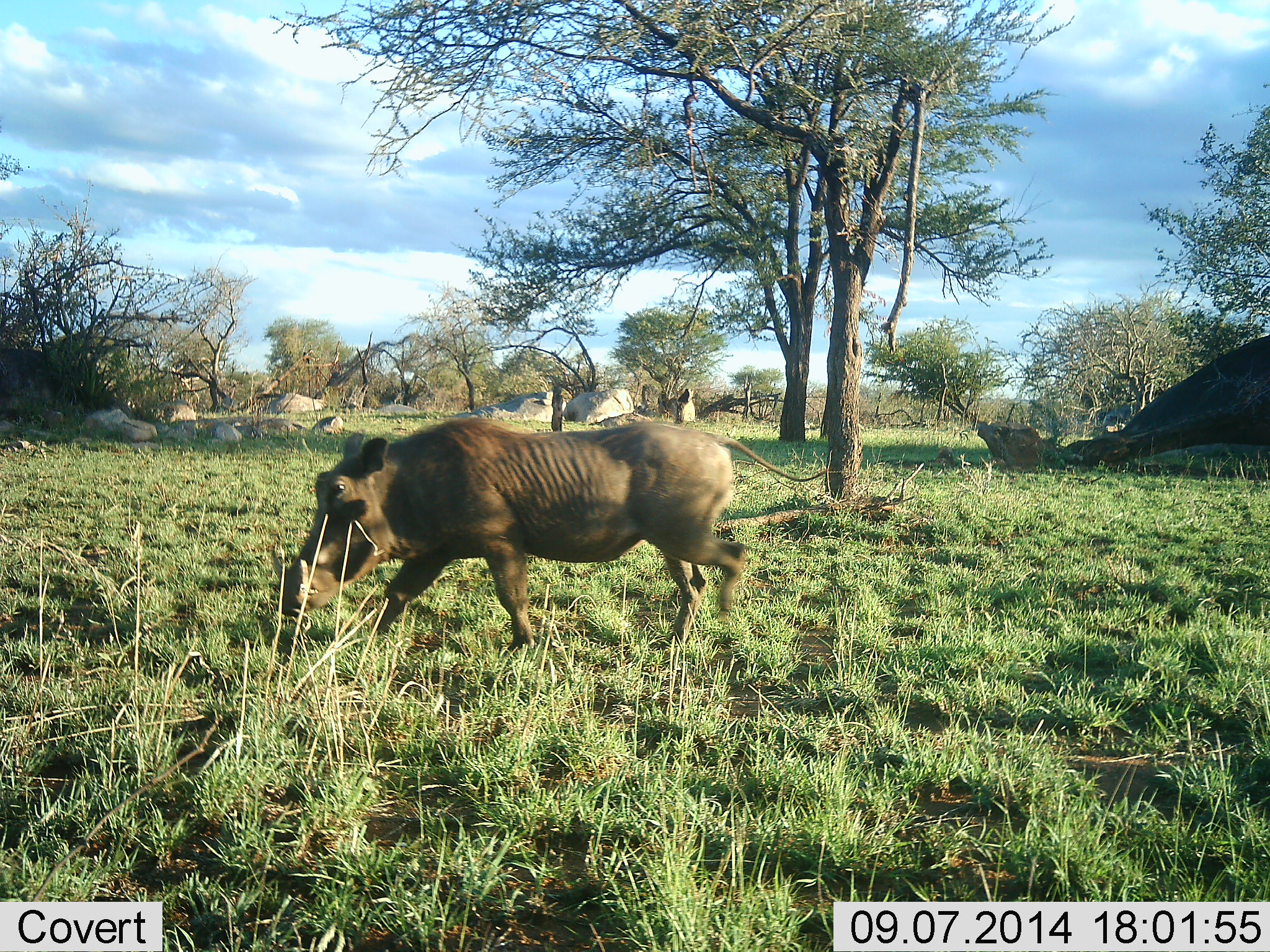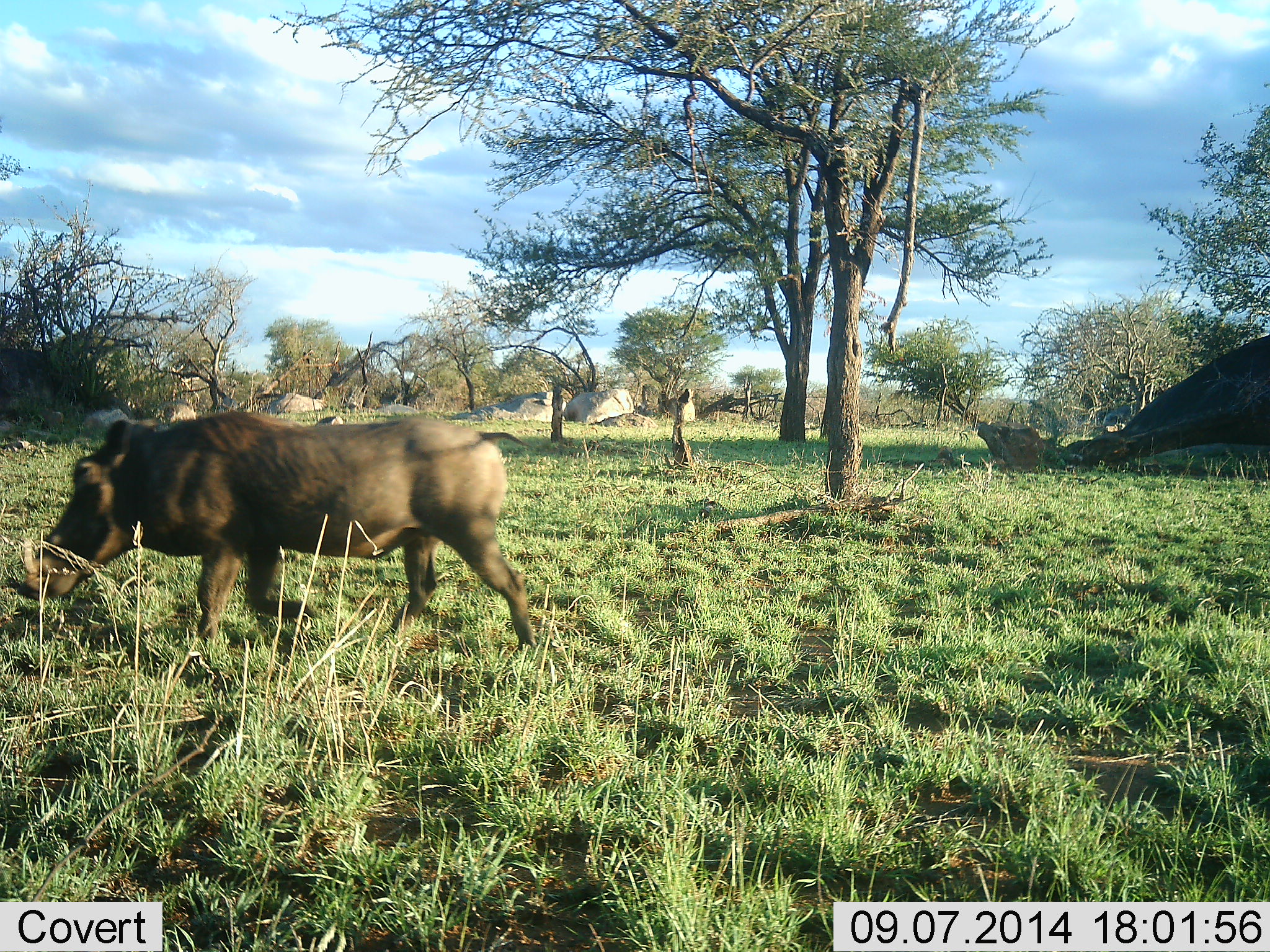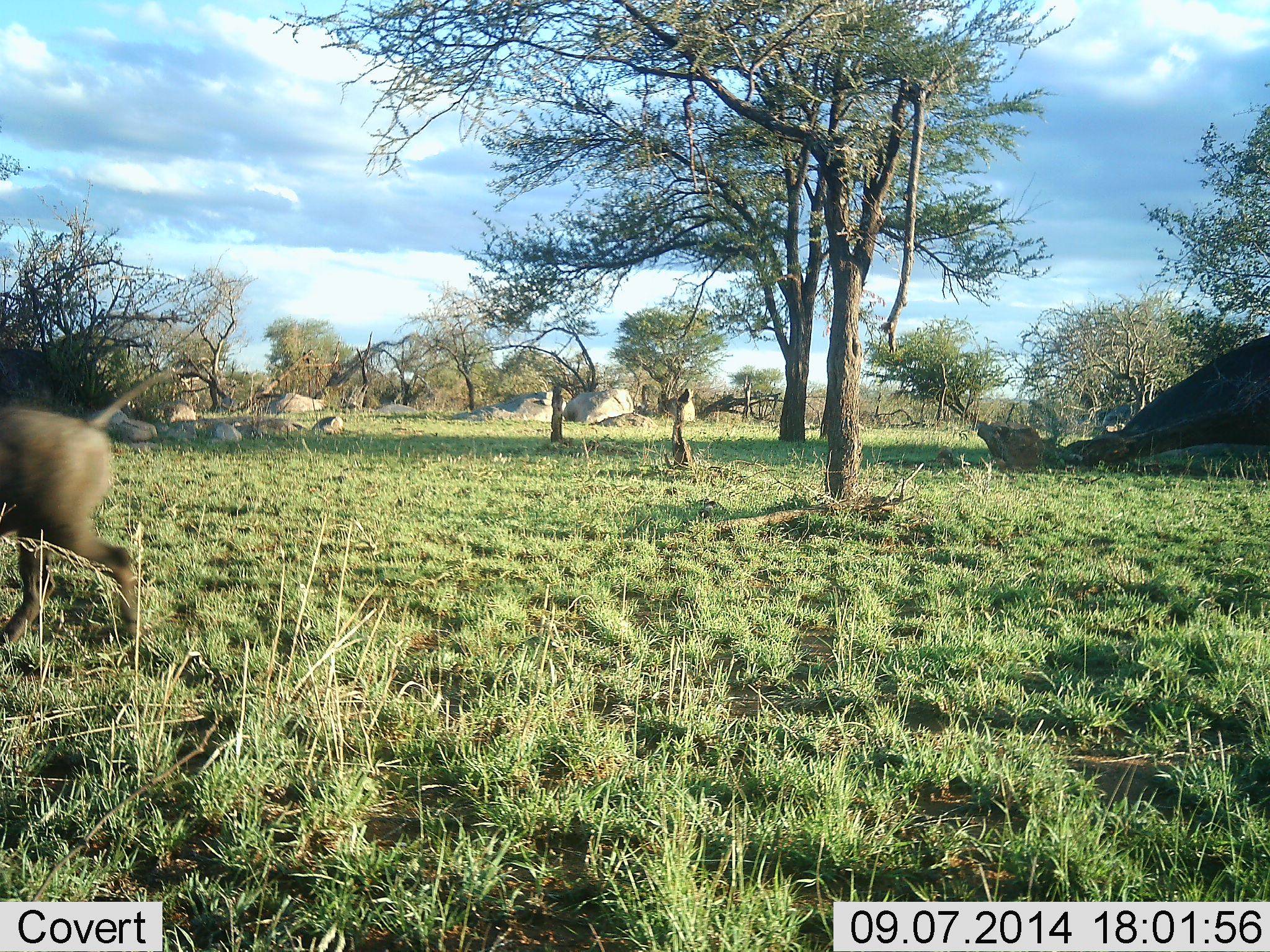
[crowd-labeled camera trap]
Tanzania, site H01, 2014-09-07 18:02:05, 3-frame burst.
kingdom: Animalia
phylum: Chordata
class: Mammalia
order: Artiodactyla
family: Suidae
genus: Phacochoerus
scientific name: Phacochoerus africanus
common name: warthog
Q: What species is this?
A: Warthog (Phacochoerus africanus).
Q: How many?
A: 1.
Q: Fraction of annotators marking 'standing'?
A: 10%.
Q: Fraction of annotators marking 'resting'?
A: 0%.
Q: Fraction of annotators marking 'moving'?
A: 90%.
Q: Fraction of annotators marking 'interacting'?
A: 0%.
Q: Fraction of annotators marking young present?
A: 0%.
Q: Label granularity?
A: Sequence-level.